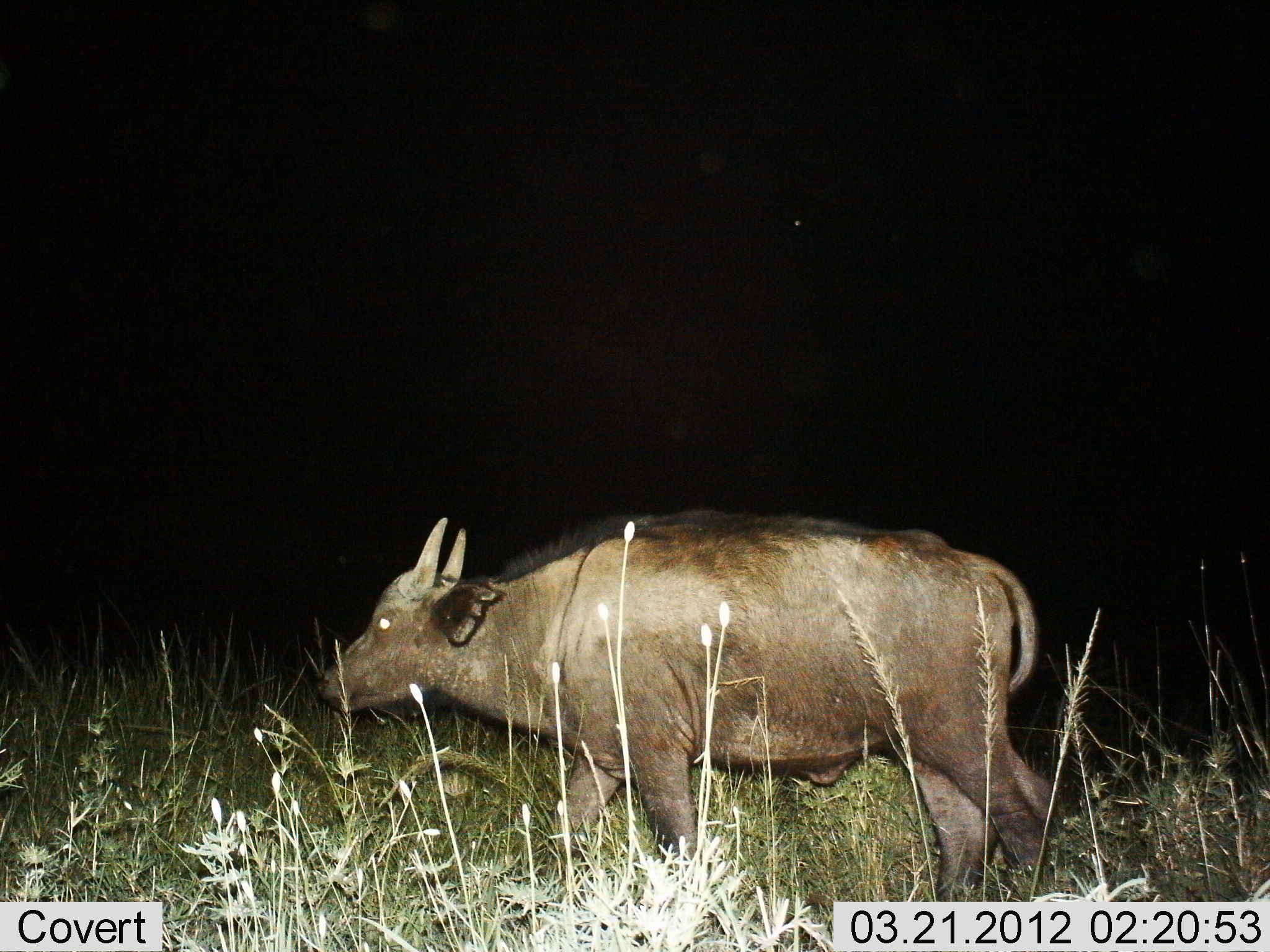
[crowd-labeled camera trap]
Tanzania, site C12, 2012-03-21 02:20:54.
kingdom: Animalia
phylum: Chordata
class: Mammalia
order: Artiodactyla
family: Bovidae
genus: Syncerus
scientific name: Syncerus caffer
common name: cape buffalo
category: buffalo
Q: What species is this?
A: Buffalo (cape buffalo) (Syncerus caffer).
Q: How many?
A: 1.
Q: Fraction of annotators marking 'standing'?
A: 14%.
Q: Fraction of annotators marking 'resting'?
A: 0%.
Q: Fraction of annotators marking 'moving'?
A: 86%.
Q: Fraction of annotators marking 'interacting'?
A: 0%.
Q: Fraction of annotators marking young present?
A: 21%.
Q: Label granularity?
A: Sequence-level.